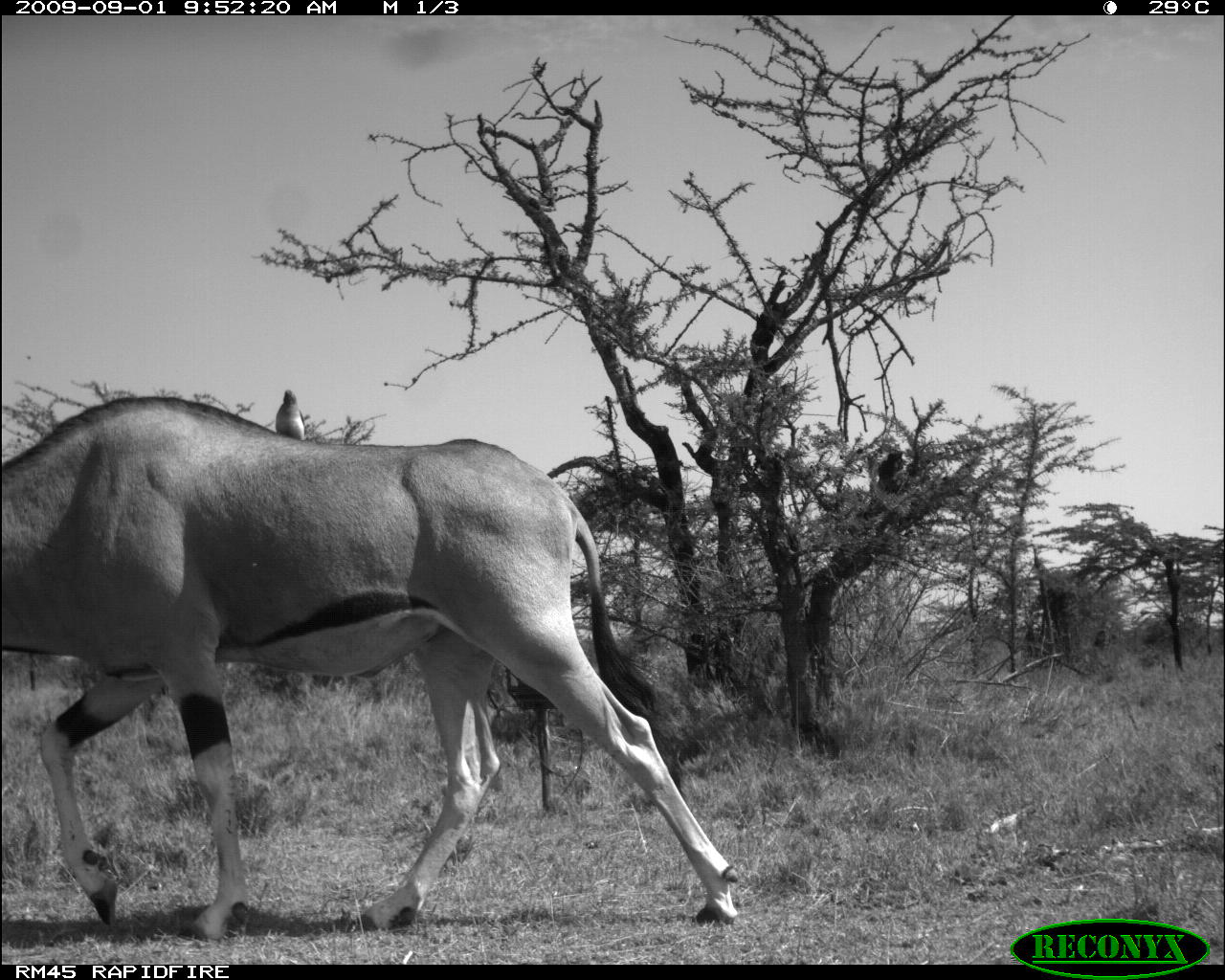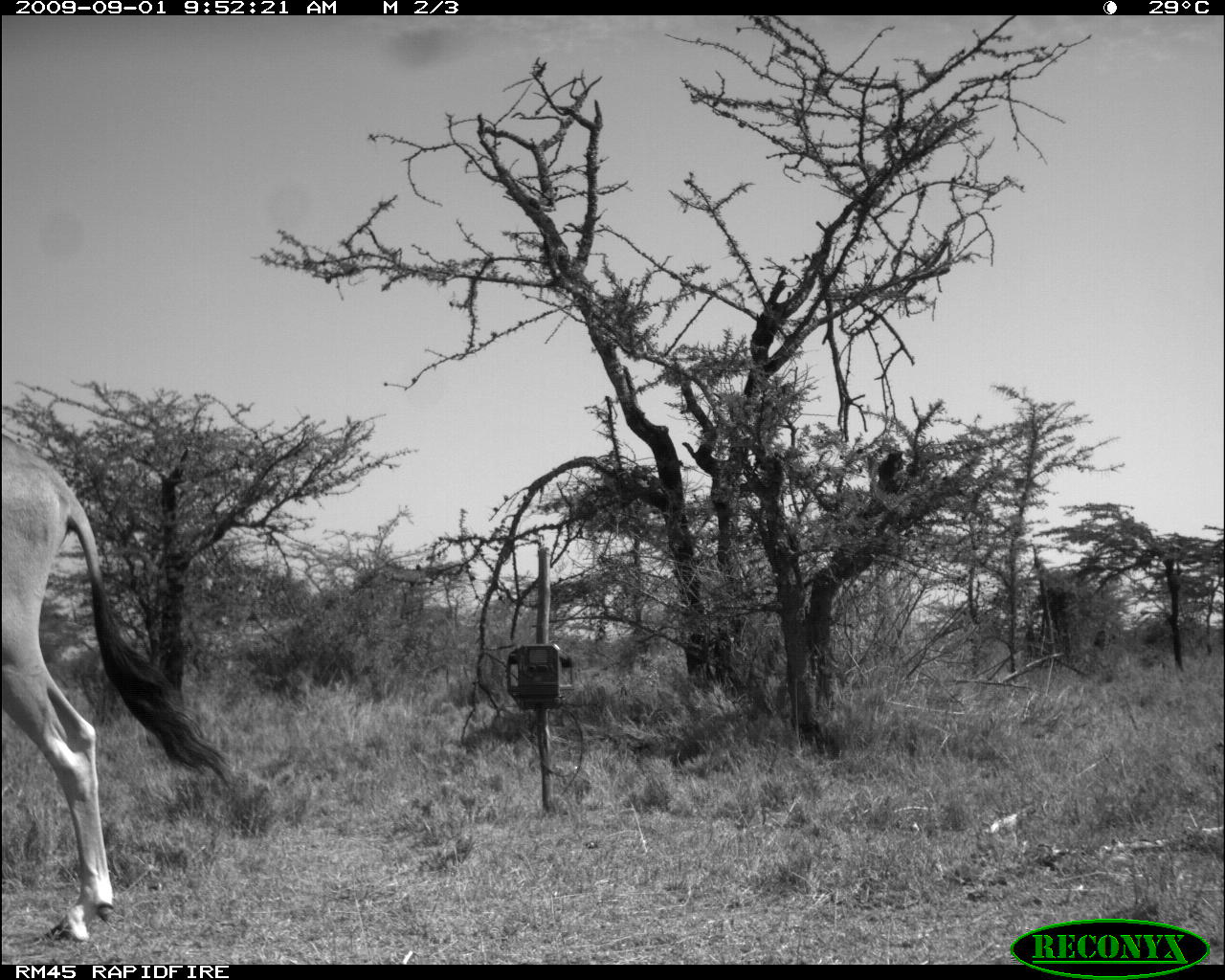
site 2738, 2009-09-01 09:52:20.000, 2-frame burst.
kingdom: Animalia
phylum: Chordata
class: Mammalia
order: Artiodactyla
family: Bovidae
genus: Oryx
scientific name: Oryx beisa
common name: east african oryx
Oryx beisa (east african oryx), count 1.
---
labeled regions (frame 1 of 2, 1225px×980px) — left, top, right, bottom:
oryx beisa: 0, 391, 740, 941; 275, 389, 305, 441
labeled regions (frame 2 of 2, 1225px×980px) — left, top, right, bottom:
oryx beisa: 0, 429, 227, 942